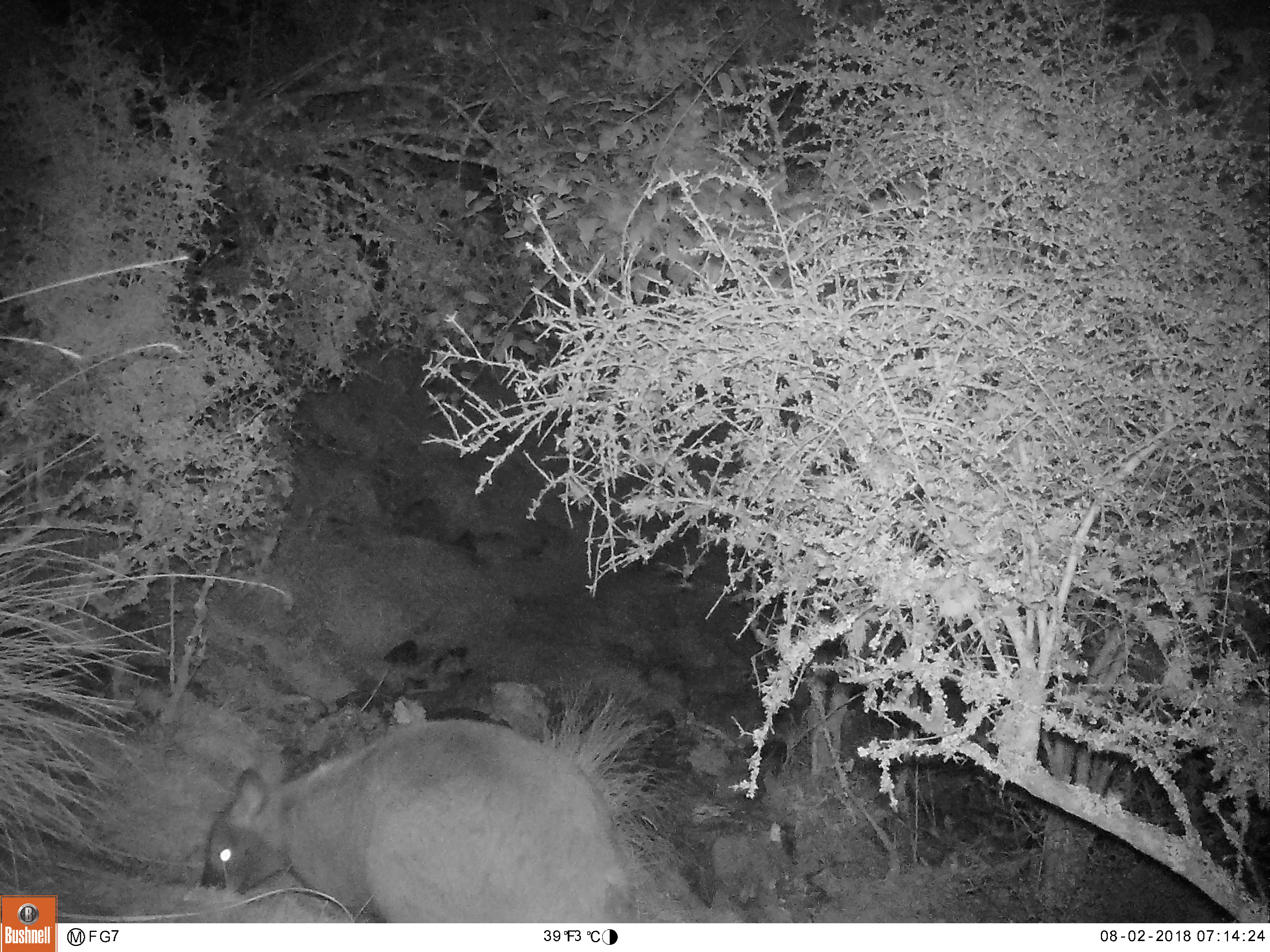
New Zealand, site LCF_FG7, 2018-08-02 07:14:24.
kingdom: Animalia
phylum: Chordata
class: Mammalia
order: Diprotodontia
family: Macropodidae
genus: Notamacropus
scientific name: Notamacropus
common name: wallaby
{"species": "wallaby (Notamacropus)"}